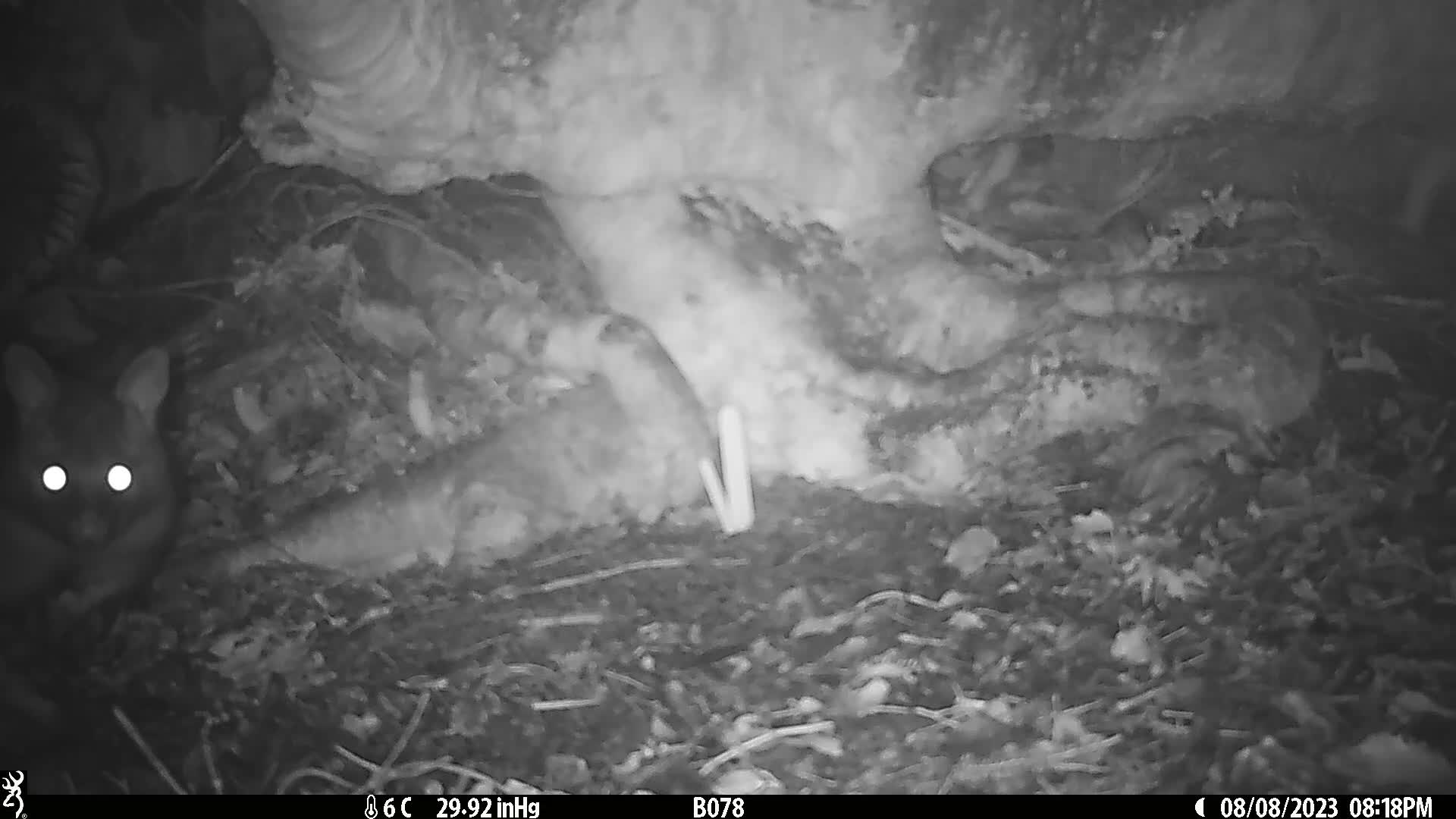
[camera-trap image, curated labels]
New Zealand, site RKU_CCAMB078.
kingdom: Animalia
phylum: Chordata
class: Mammalia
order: Diprotodontia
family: Phalangeridae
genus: Trichosurus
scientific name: Trichosurus vulpecula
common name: common brushtail possum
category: possum